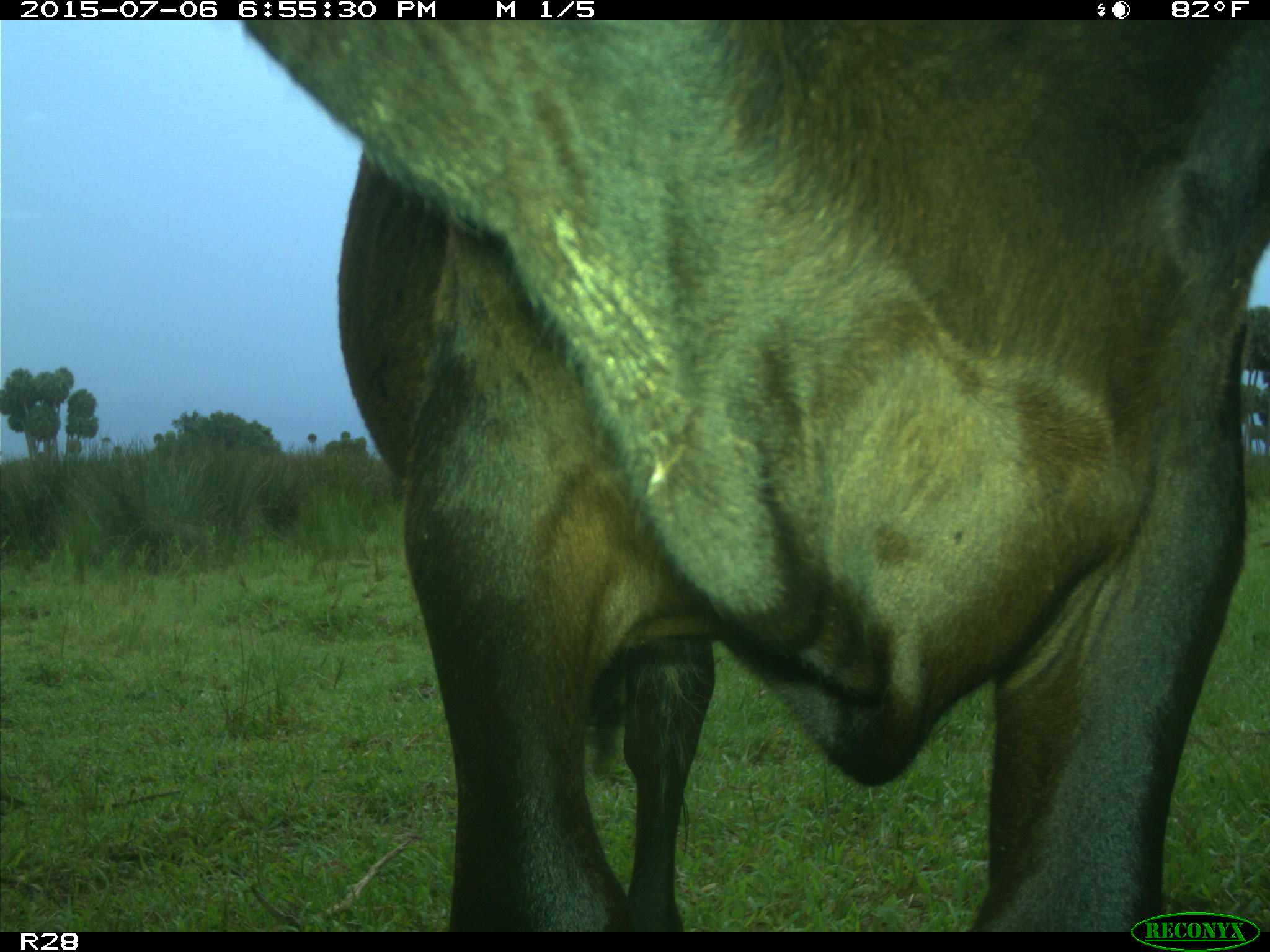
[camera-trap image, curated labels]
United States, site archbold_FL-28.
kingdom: Animalia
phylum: Chordata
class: Mammalia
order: Artiodactyla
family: Bovidae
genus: Bos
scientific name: Bos taurus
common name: domestic cow